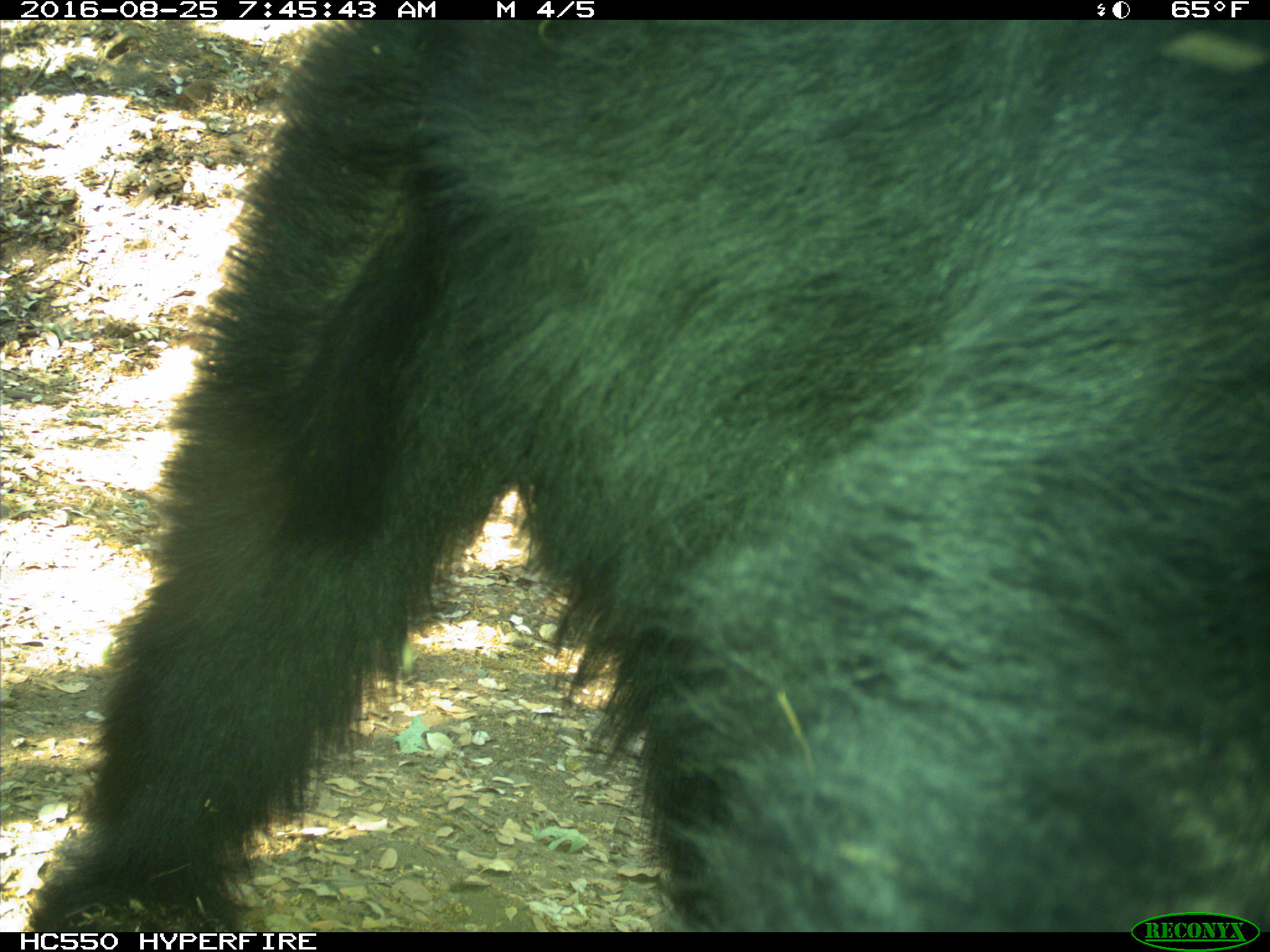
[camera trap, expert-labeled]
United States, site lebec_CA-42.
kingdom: Animalia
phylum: Chordata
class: Mammalia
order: Carnivora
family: Ursidae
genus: Ursus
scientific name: Ursus americanus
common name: american black bear